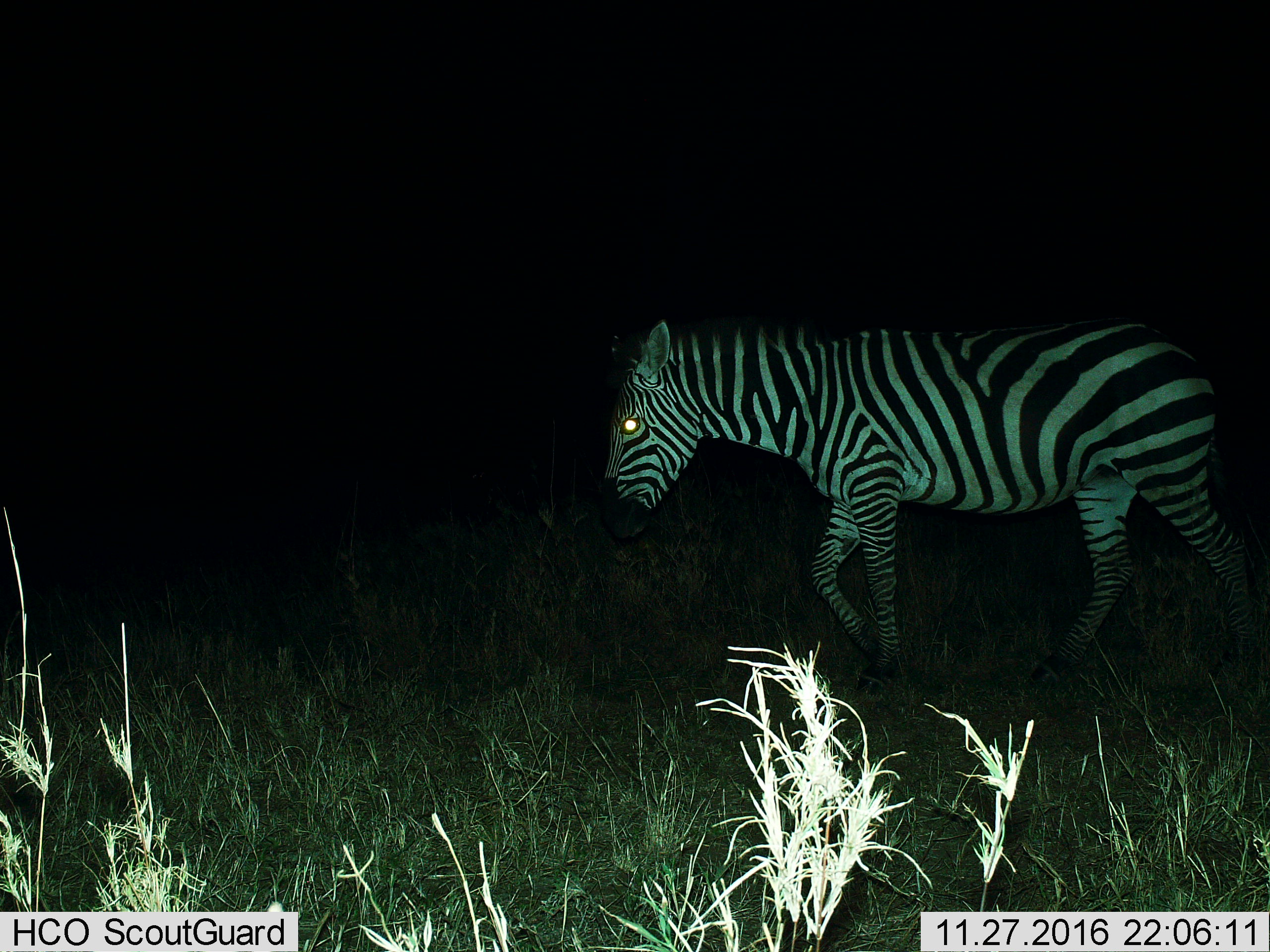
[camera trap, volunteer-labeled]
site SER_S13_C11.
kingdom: Animalia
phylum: Chordata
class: Mammalia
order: Perissodactyla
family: Equidae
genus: Equus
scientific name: Equus quagga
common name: plains zebra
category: zebraplains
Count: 1.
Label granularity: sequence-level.